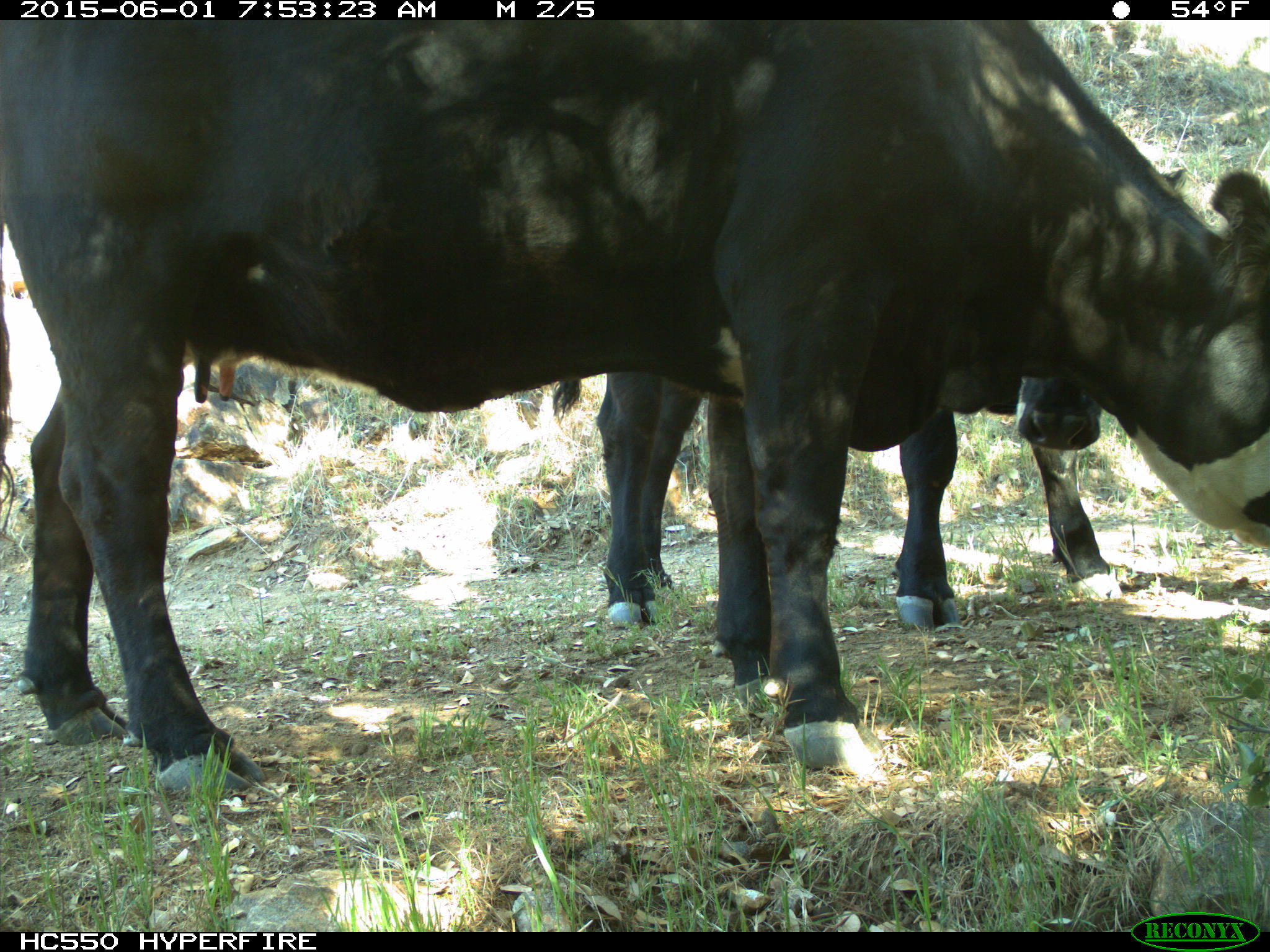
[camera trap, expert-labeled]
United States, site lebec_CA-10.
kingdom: Animalia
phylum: Chordata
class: Mammalia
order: Artiodactyla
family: Bovidae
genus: Bos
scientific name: Bos taurus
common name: domestic cow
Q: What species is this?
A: Bos taurus (domestic cow).